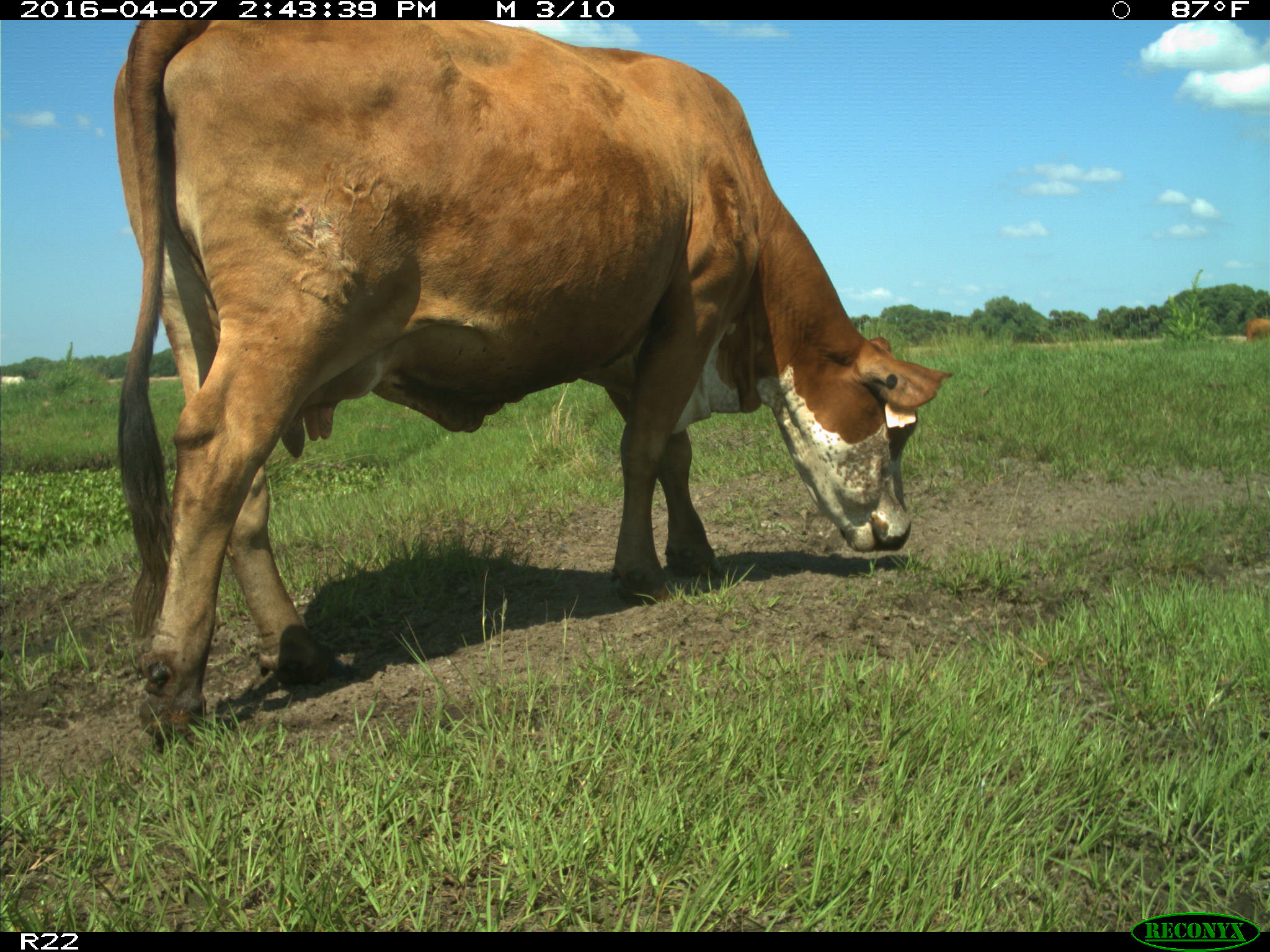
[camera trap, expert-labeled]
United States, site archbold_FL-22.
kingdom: Animalia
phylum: Chordata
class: Mammalia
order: Artiodactyla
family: Bovidae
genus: Bos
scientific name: Bos taurus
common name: domestic cow